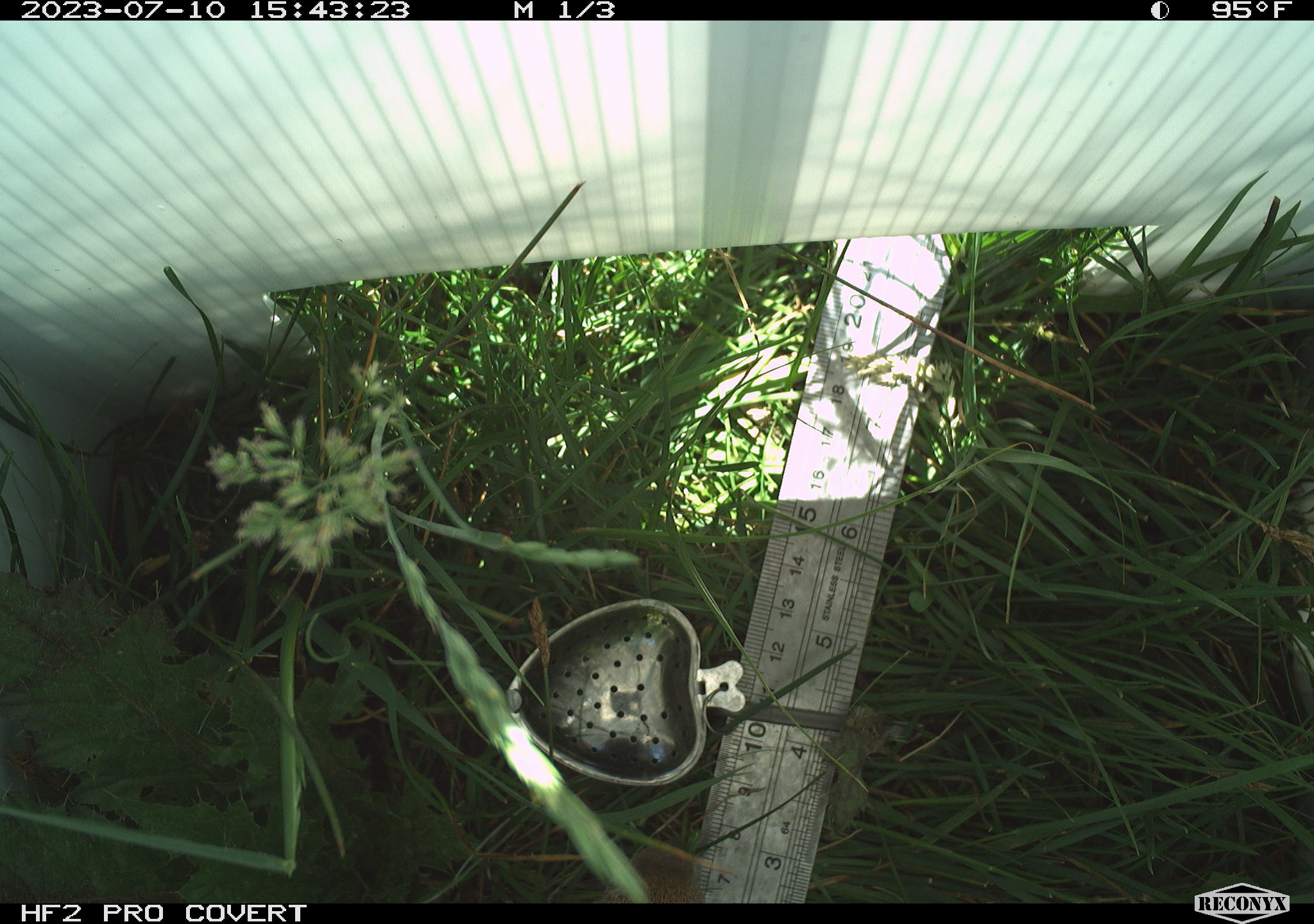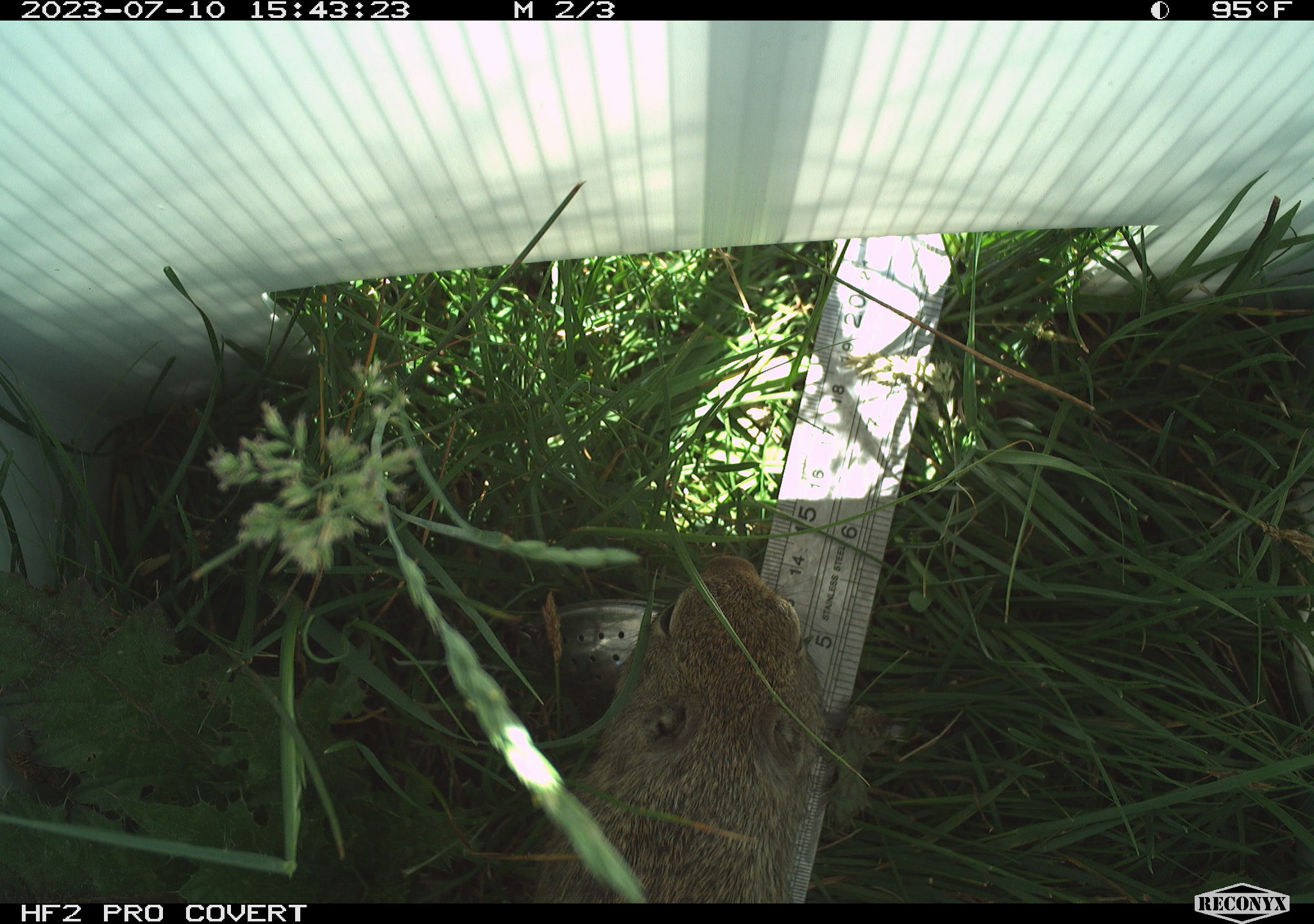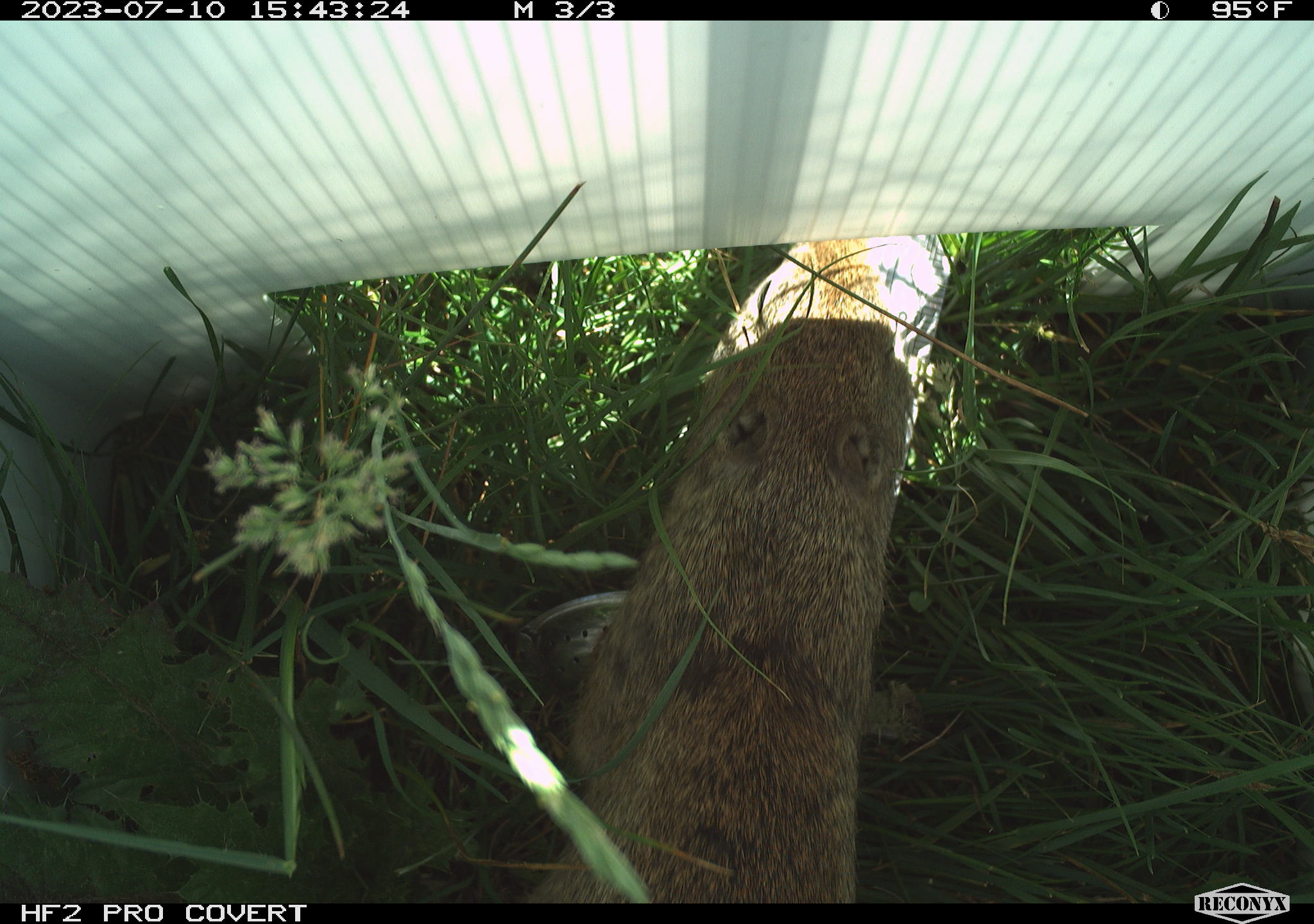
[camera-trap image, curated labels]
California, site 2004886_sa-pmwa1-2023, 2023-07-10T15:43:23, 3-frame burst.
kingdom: Animalia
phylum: Chordata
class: Mammalia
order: Rodentia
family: Sciuridae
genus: Urocitellus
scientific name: Urocitellus beldingi beldingi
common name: belding's ground squirrel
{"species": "belding's ground squirrel (Urocitellus beldingi beldingi)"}